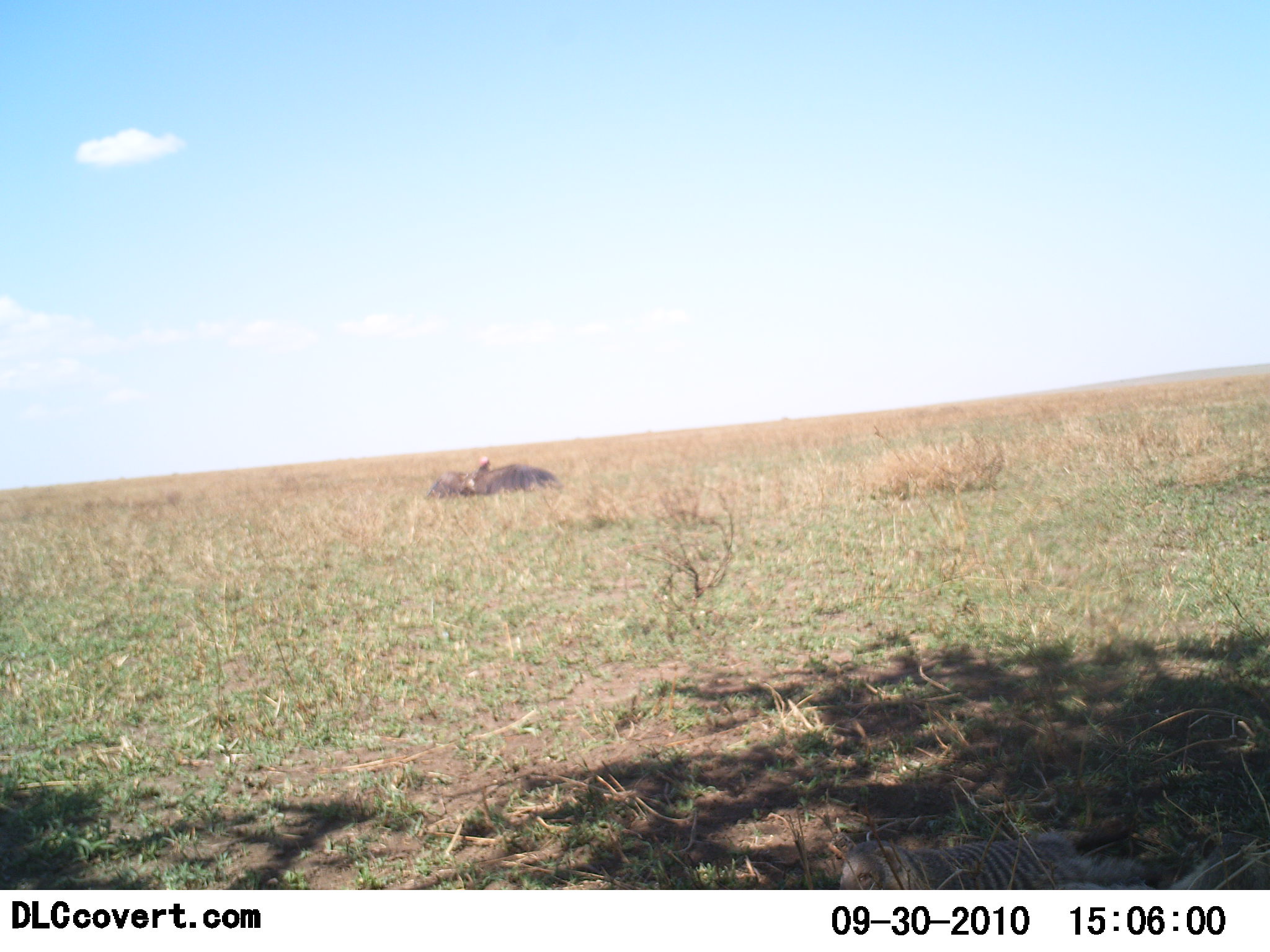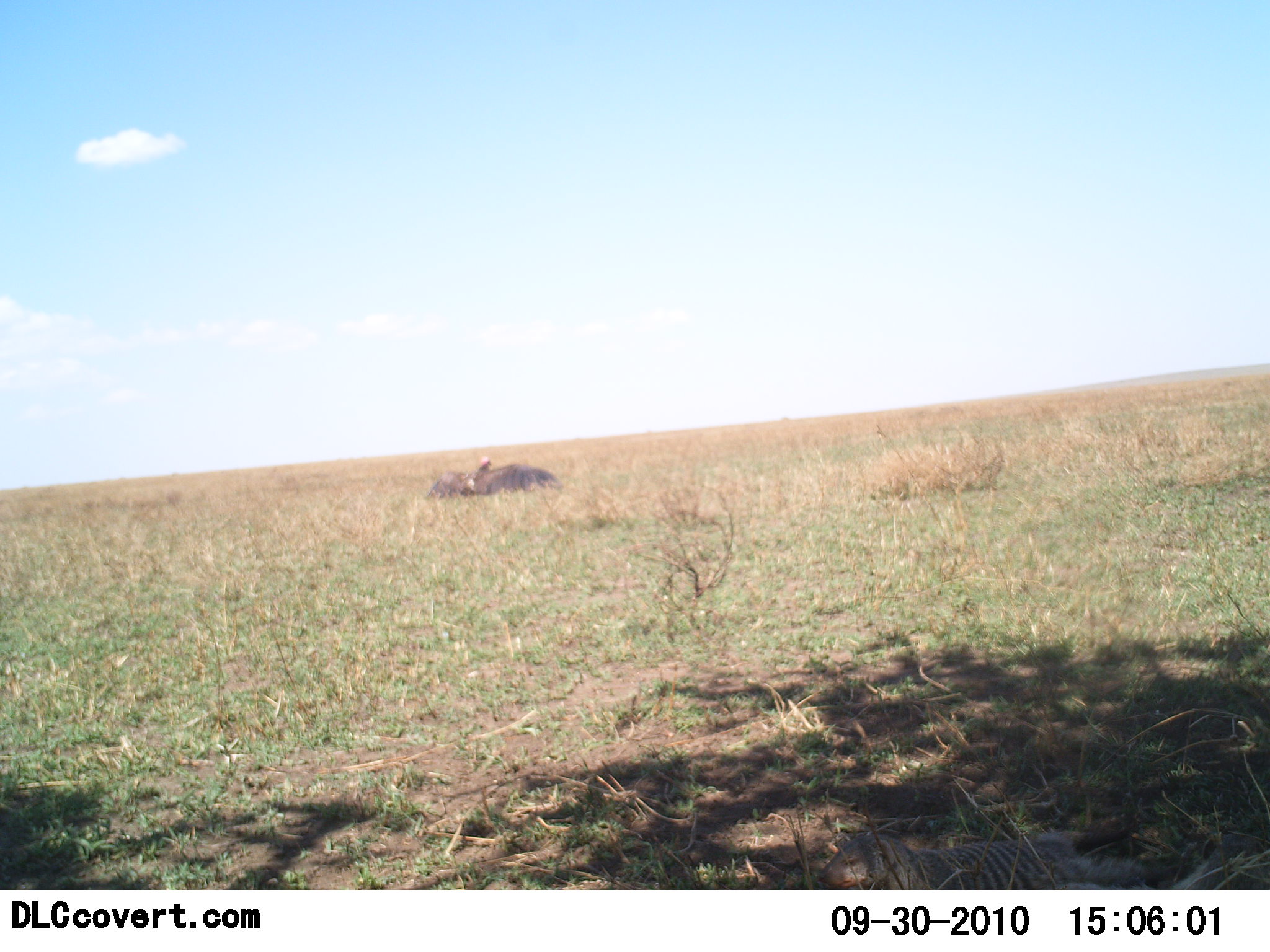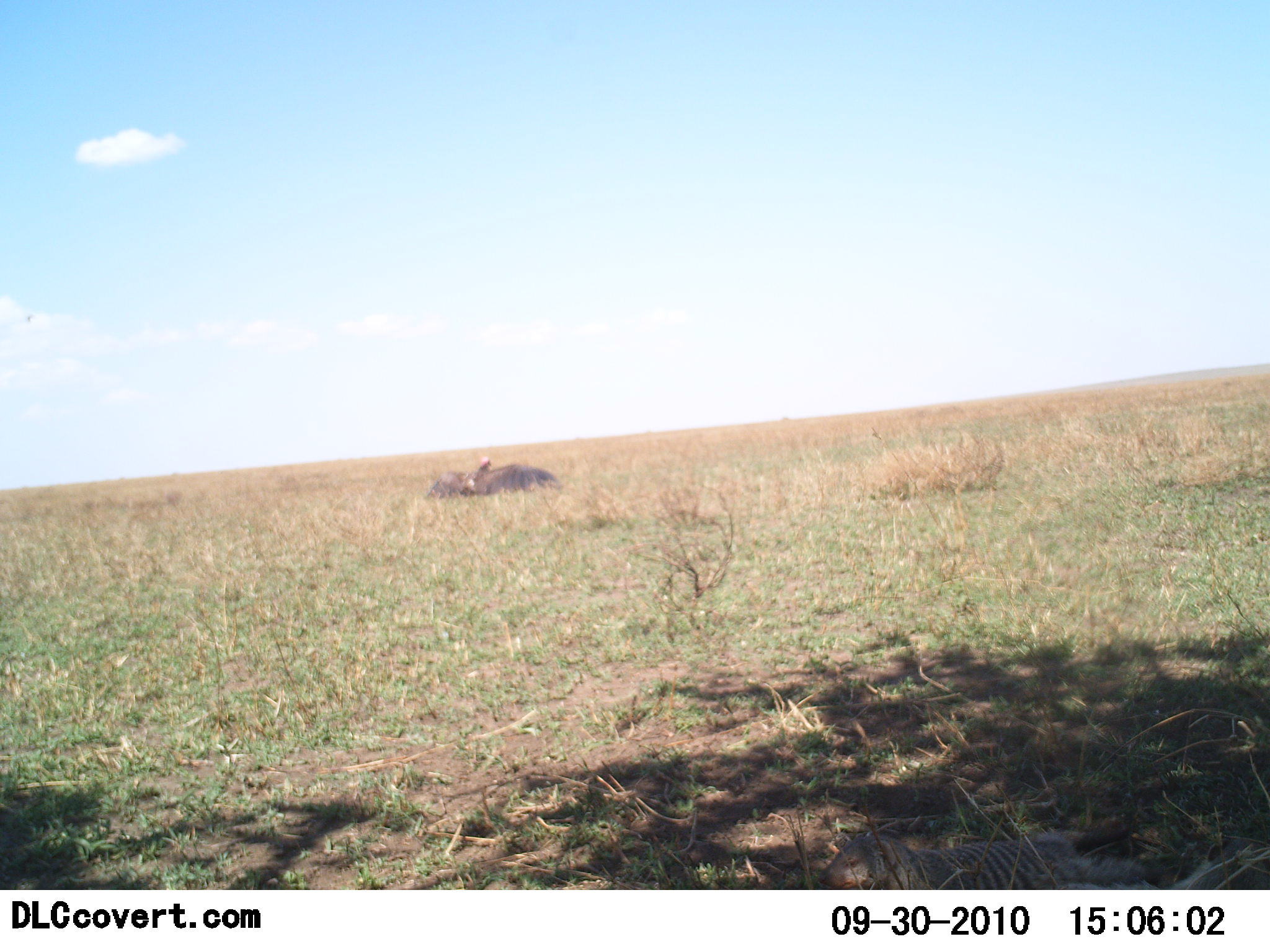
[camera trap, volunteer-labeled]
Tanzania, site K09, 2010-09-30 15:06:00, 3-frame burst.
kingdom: Animalia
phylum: Chordata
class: Mammalia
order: Carnivora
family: Herpestidae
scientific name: Herpestidae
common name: mongoose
Mongoose (Herpestidae), count 1. Behavior (volunteer vote fractions): standing 9%, resting 82%, moving 9%, interacting 0%. Young present (vote fraction): 0%. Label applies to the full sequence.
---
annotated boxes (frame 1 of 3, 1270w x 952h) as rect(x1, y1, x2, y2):
animal: rect(839, 829, 1256, 889); rect(458, 457, 563, 494); rect(424, 470, 478, 500)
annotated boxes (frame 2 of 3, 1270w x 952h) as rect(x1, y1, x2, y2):
animal: rect(818, 815, 1264, 890); rect(458, 458, 563, 496); rect(426, 470, 479, 500)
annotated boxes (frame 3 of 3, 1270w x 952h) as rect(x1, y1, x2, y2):
animal: rect(817, 829, 1256, 890); rect(458, 458, 563, 496); rect(426, 470, 479, 500)